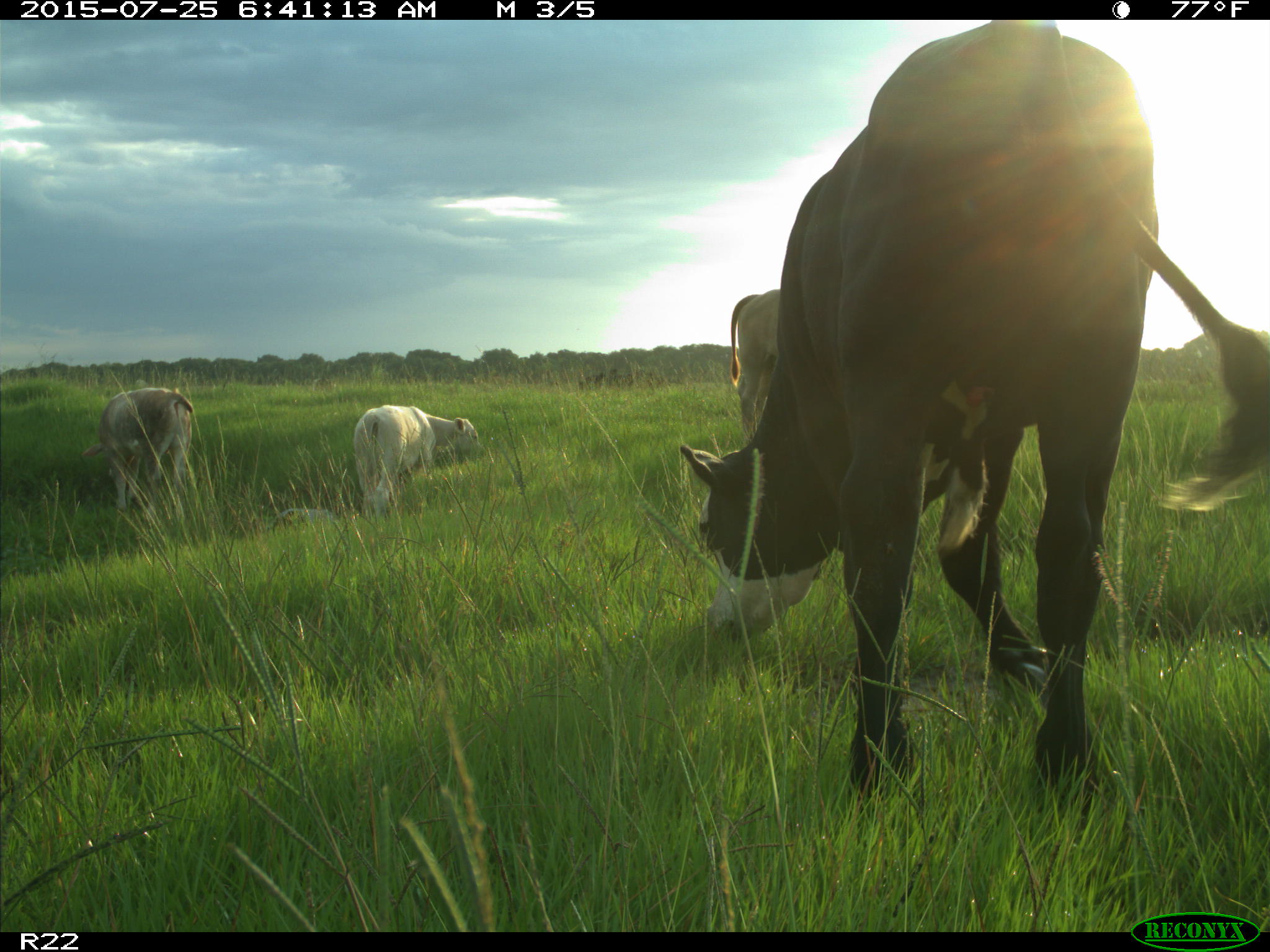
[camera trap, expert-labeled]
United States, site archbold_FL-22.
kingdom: Animalia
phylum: Chordata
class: Mammalia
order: Artiodactyla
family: Bovidae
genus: Bos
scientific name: Bos taurus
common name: domestic cow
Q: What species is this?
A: Bos taurus (domestic cow).